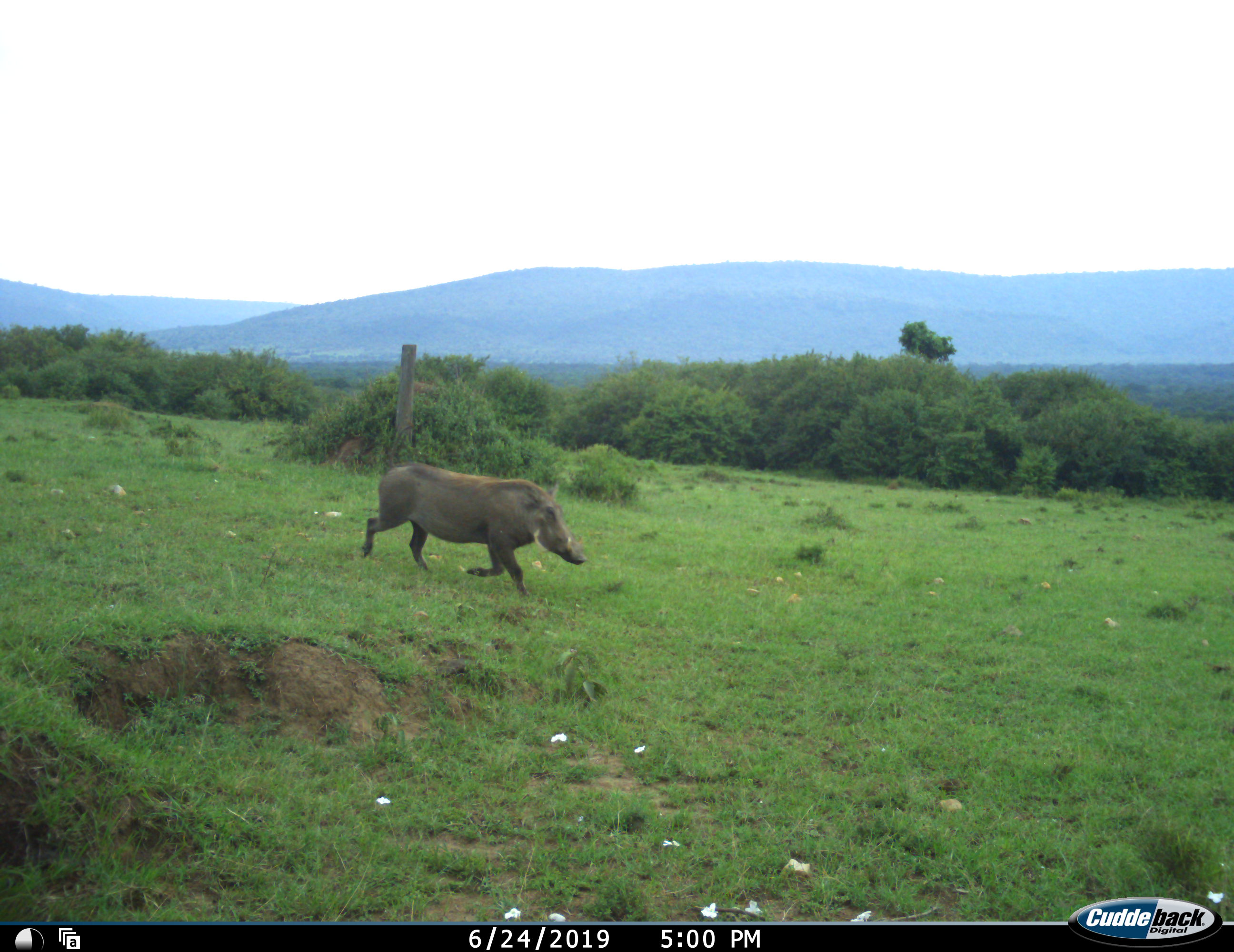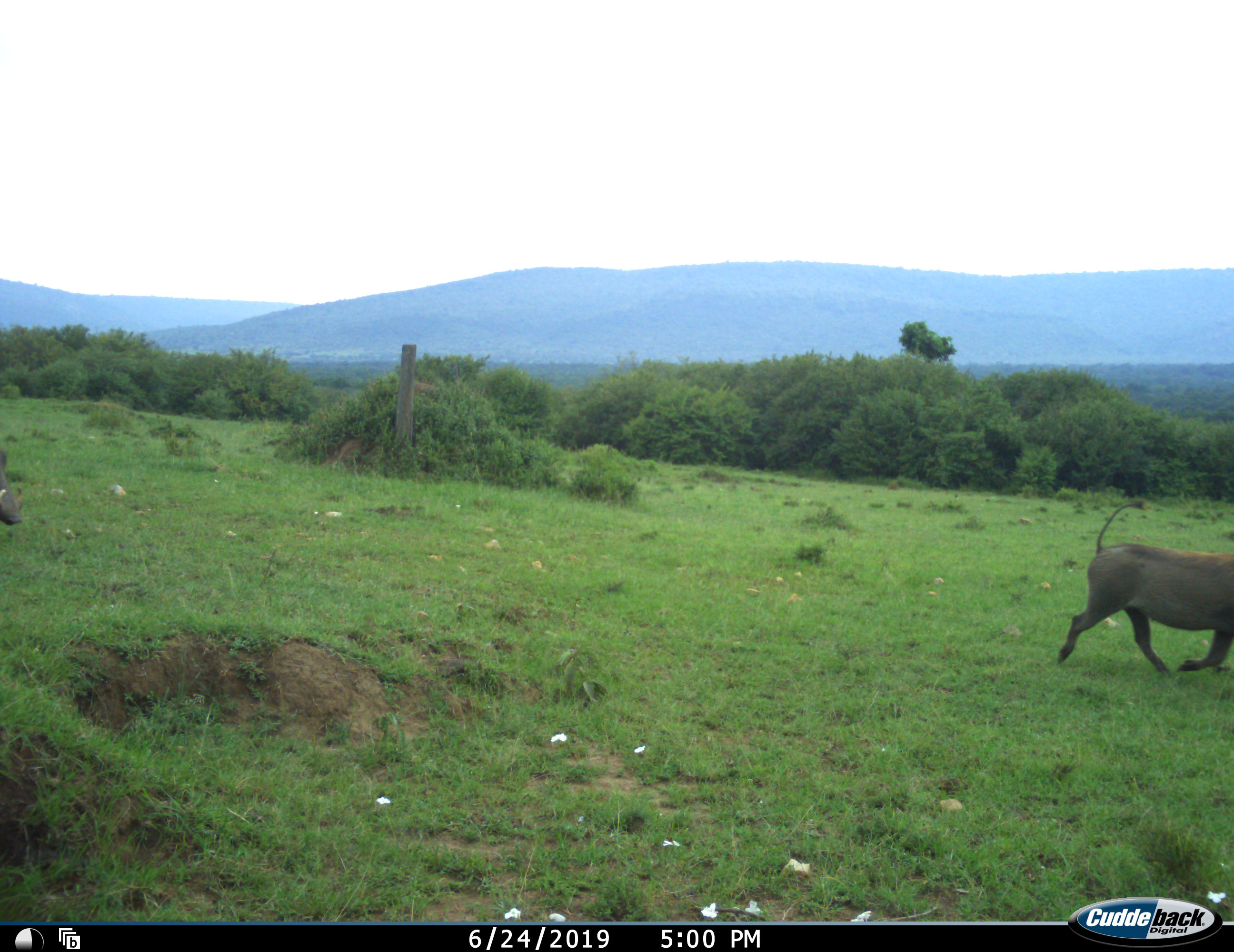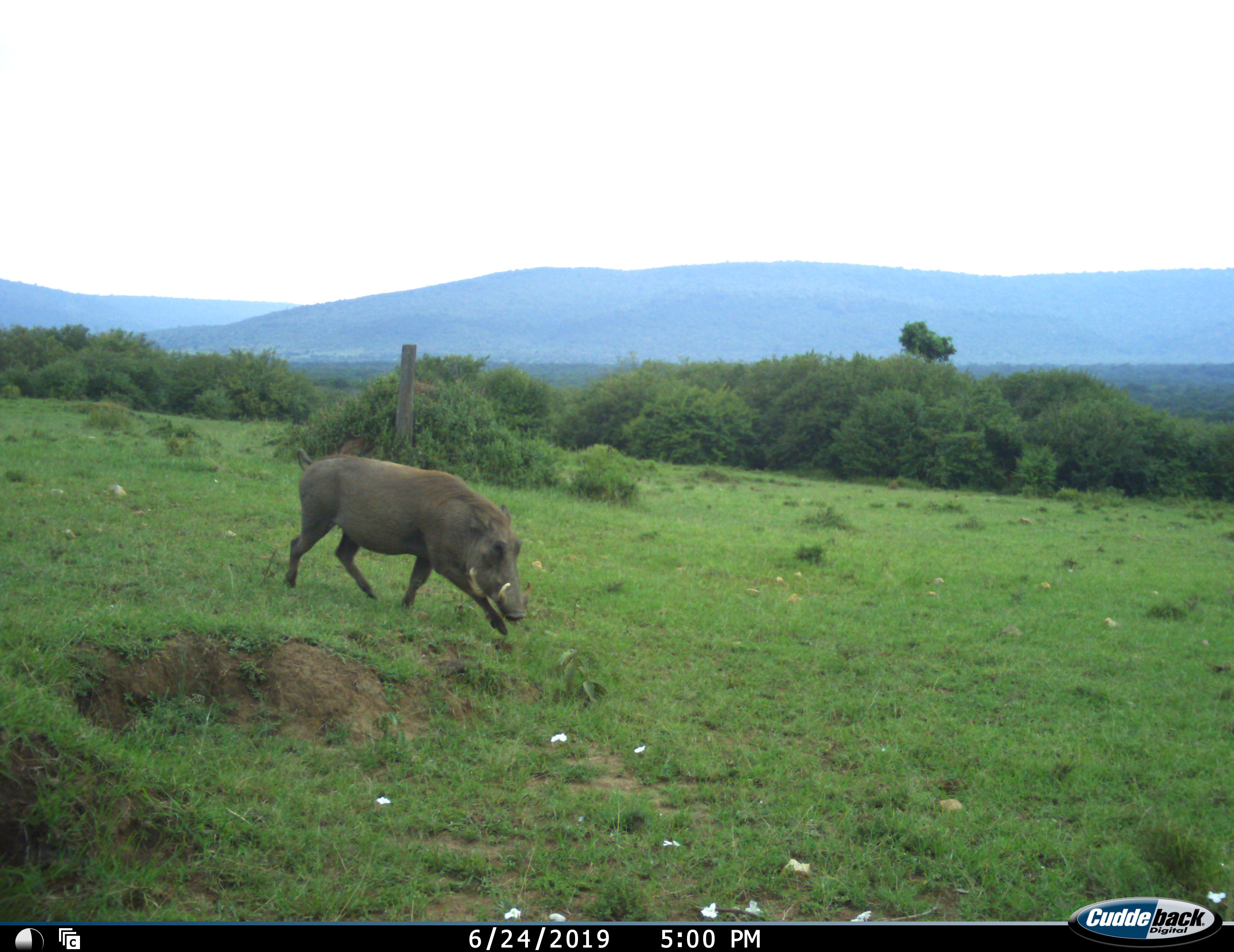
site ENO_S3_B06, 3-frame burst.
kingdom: Animalia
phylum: Chordata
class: Mammalia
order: Artiodactyla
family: Suidae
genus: Phacochoerus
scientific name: Phacochoerus africanus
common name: warthog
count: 2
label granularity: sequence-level